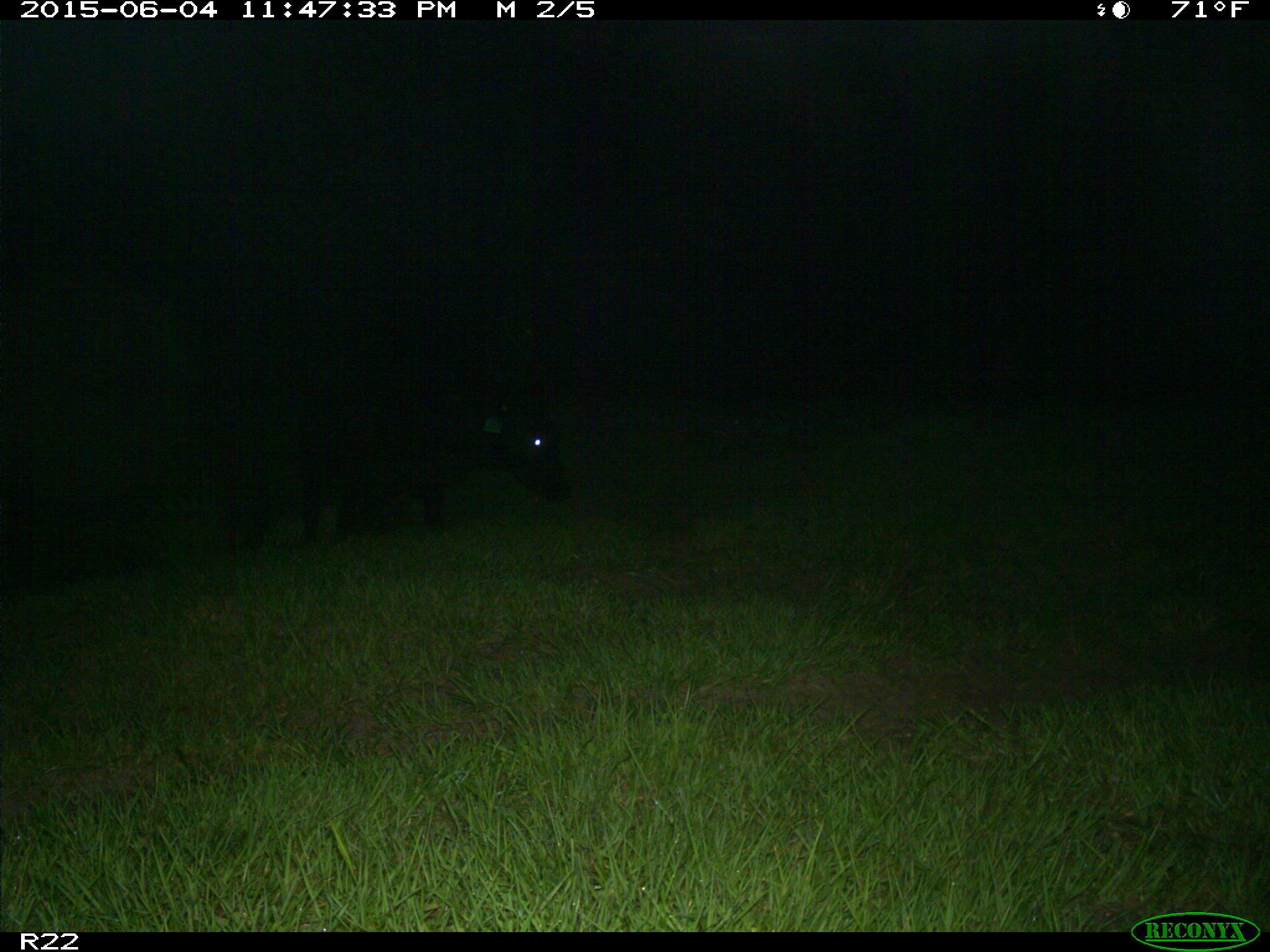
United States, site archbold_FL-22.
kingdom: Animalia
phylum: Chordata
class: Mammalia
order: Artiodactyla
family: Bovidae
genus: Bos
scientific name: Bos taurus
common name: domestic cow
Bos taurus (domestic cow).